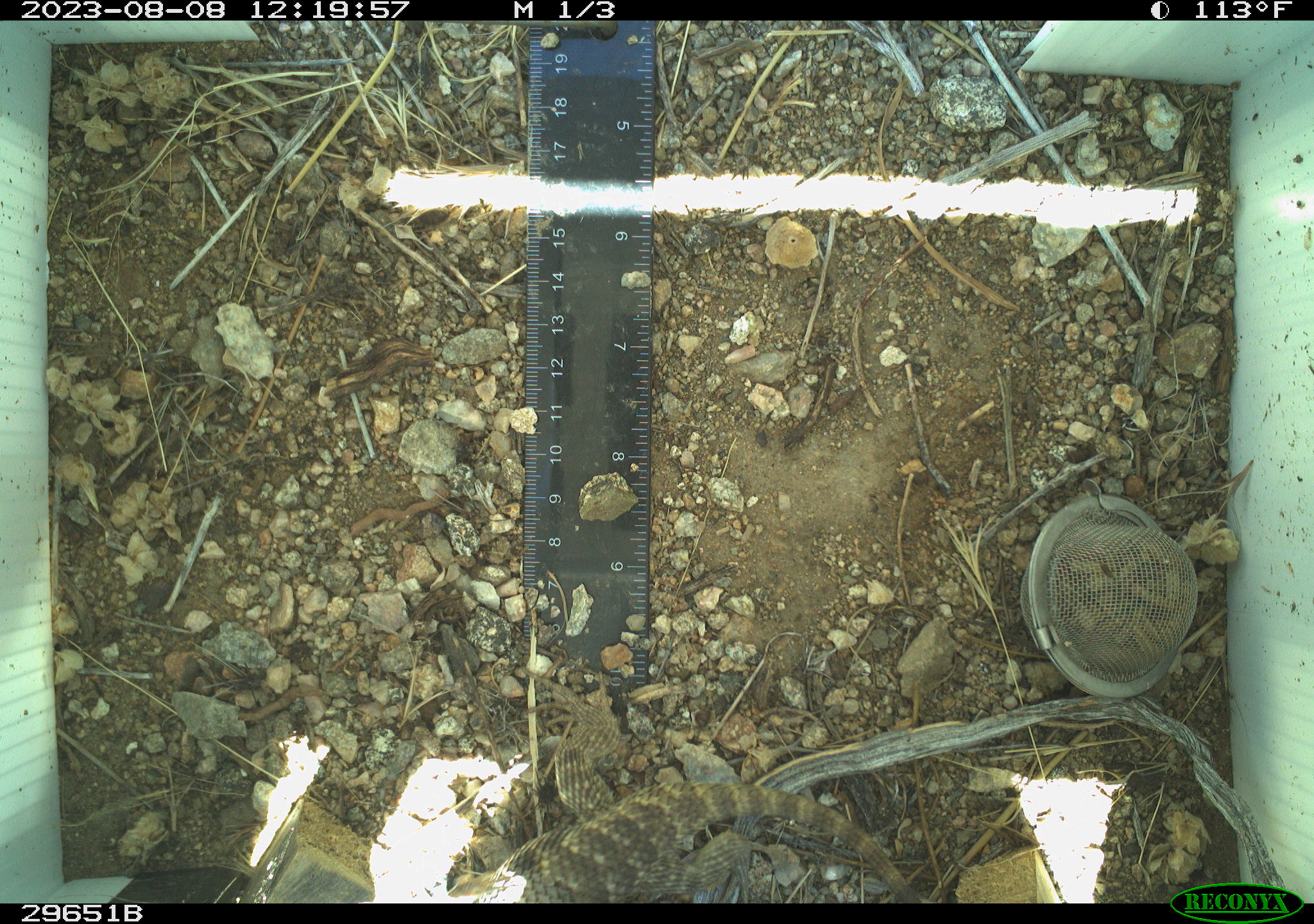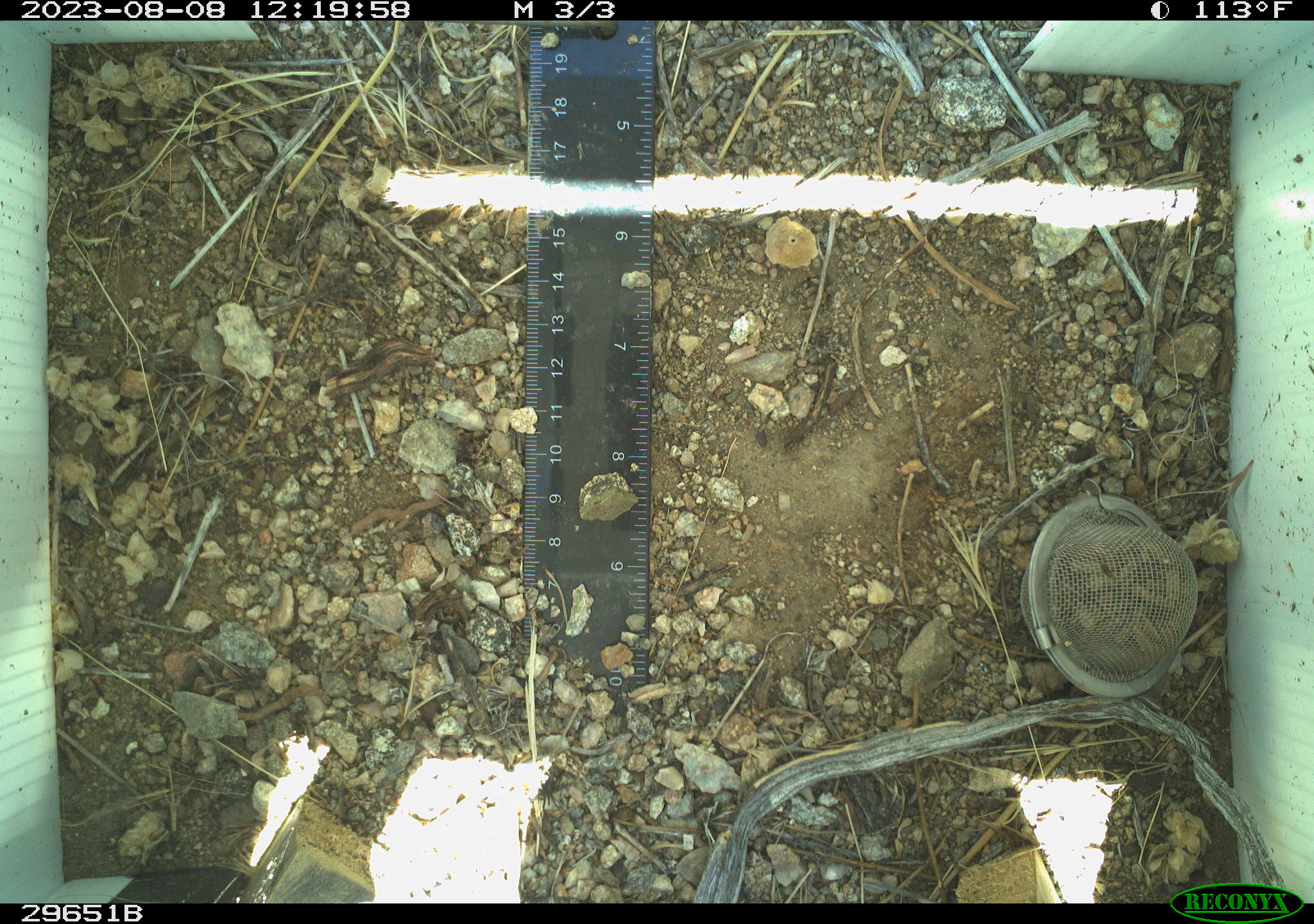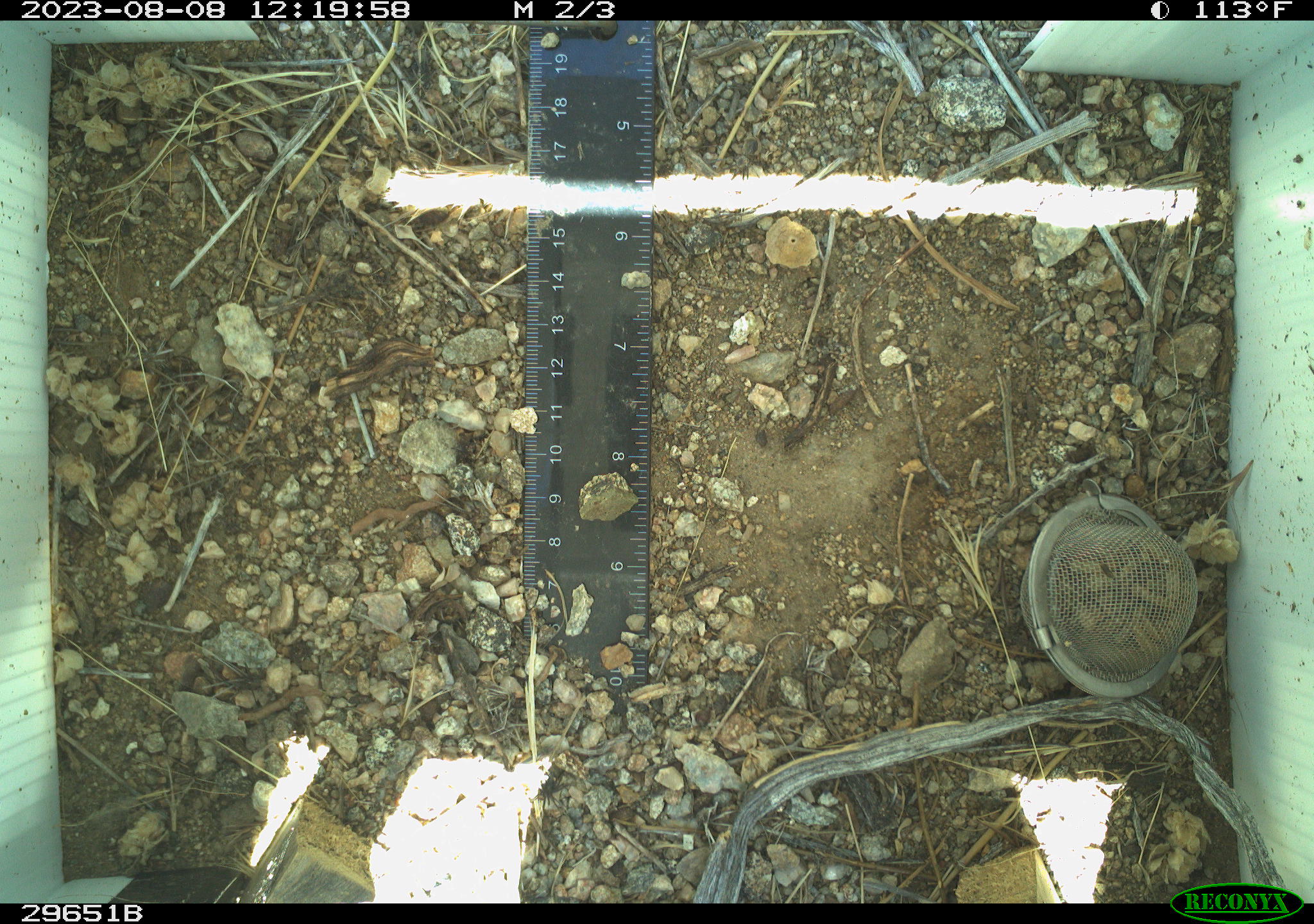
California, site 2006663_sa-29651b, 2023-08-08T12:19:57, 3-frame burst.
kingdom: Animalia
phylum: Chordata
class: Reptilia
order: Squamata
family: Phrynosomatidae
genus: Sceloporus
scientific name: Sceloporus uniformis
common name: yellow-backed spiny lizard